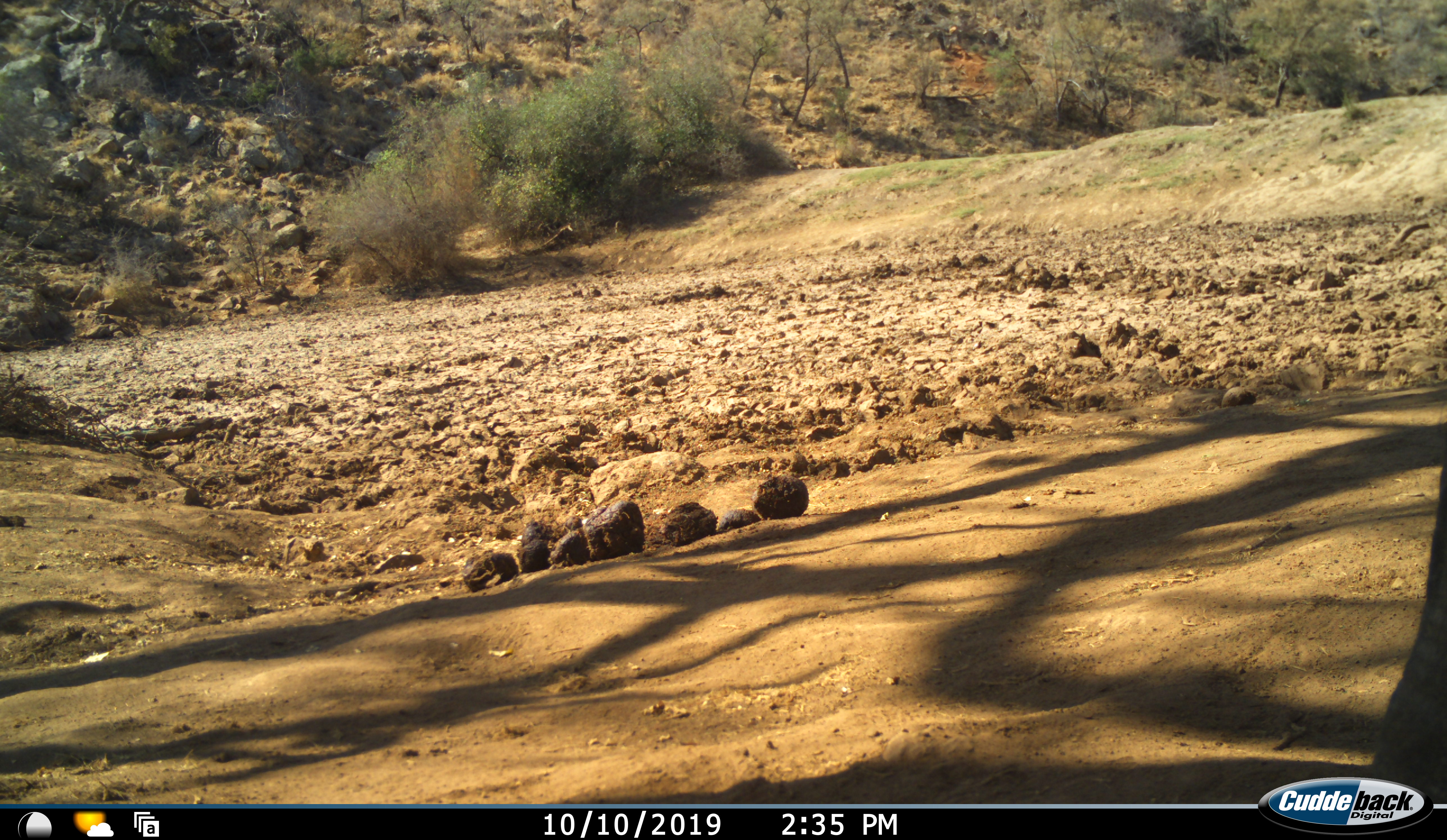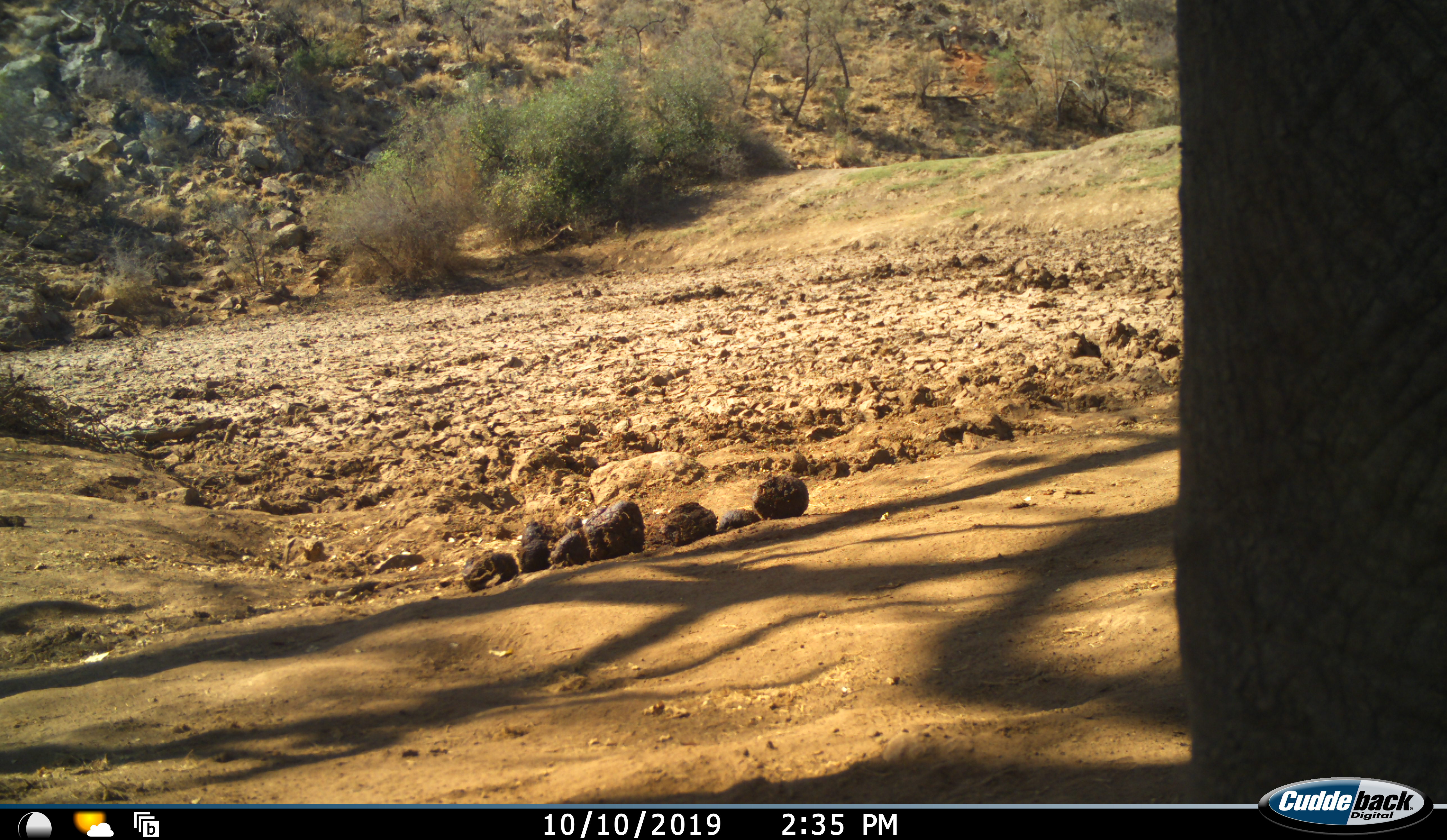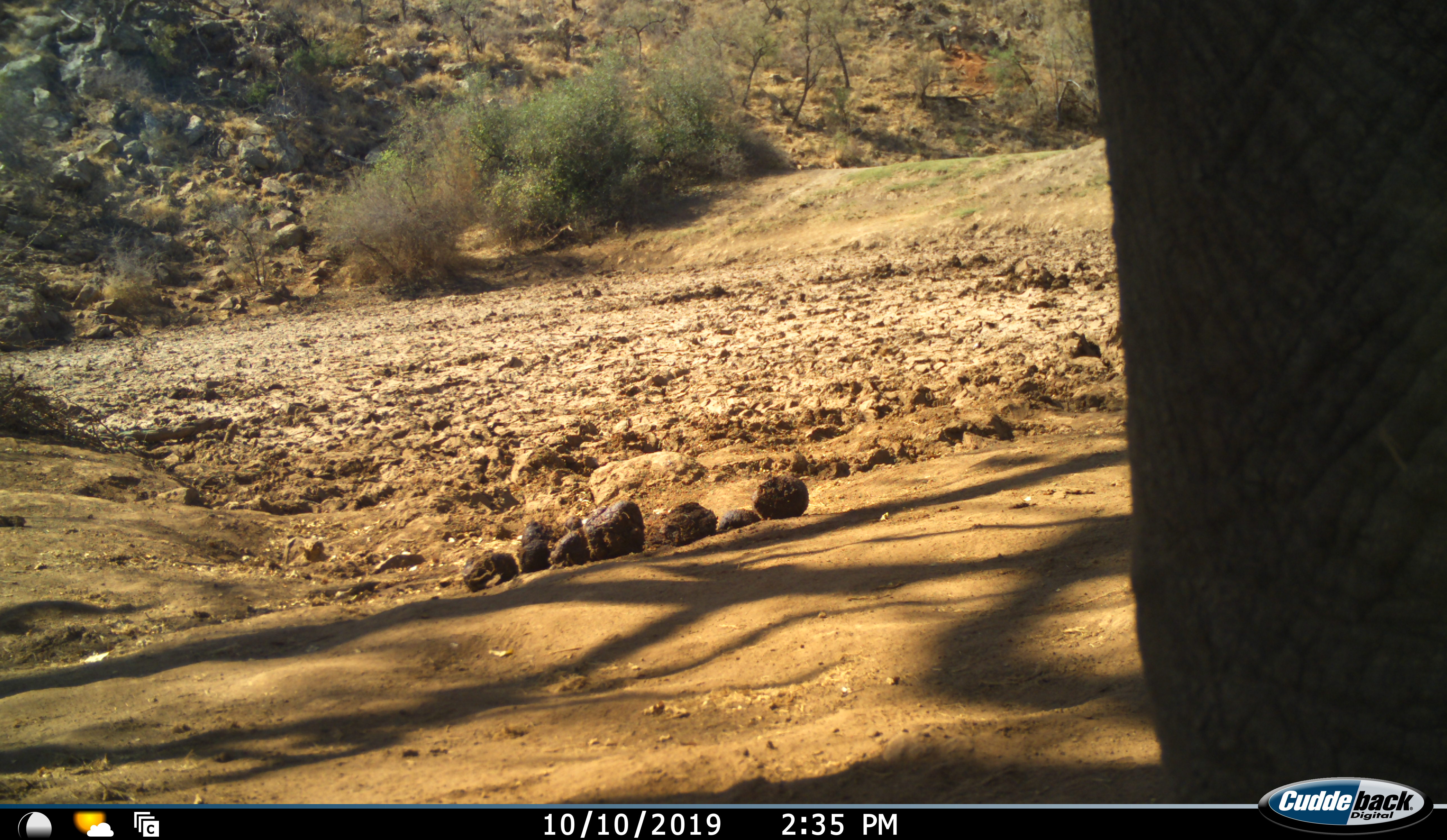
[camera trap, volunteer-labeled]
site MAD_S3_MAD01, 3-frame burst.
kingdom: Animalia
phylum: Chordata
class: Mammalia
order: Proboscidea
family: Elephantidae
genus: Loxodonta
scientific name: Loxodonta africana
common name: african bush elephant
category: elephant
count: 1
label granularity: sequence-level